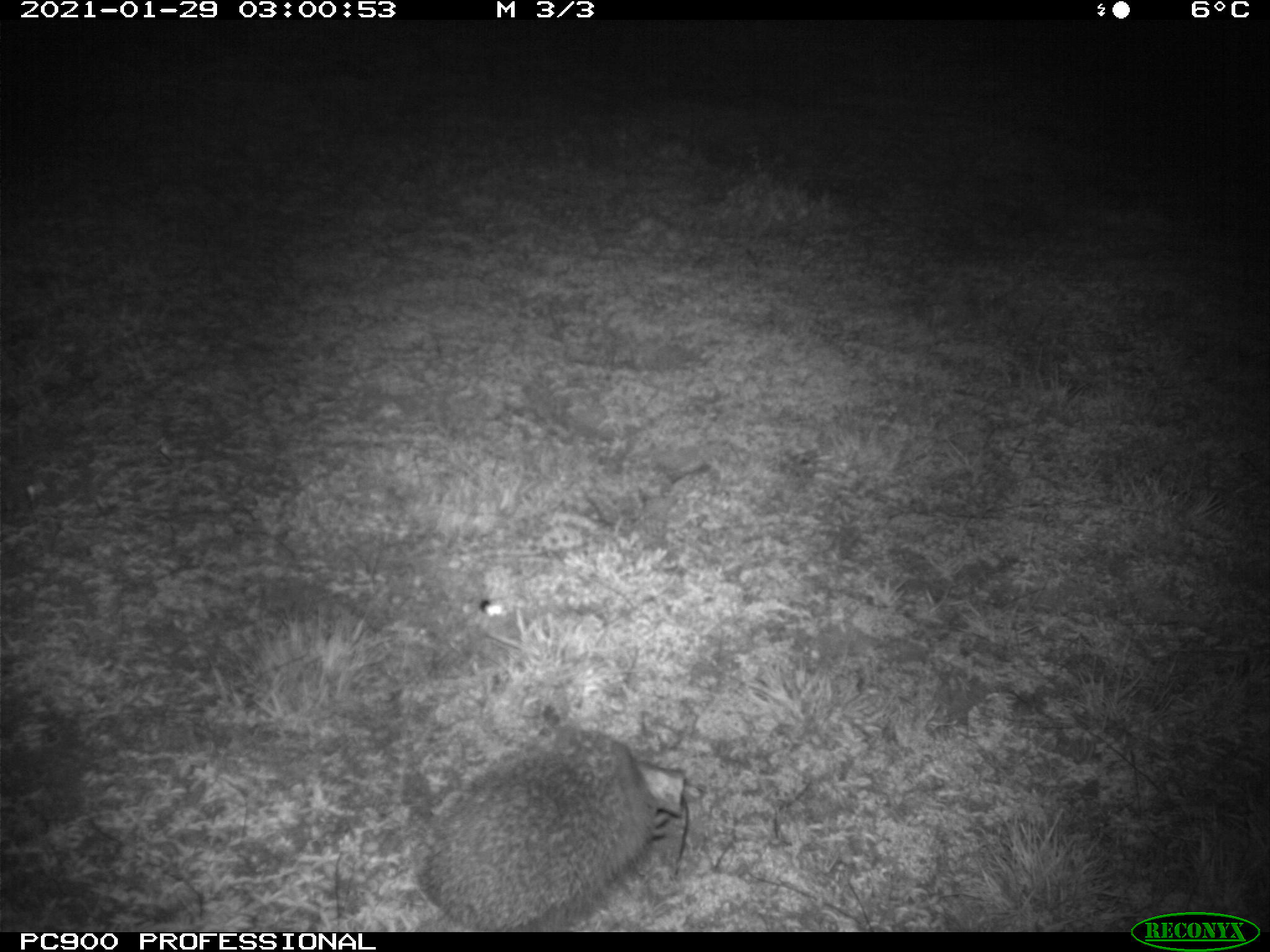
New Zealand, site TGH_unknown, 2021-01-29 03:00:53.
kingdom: Animalia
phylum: Chordata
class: Mammalia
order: Eulipotyphla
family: Erinaceidae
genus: Erinaceus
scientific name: Erinaceus europaeus europaeus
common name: european hedgehog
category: hedgehog